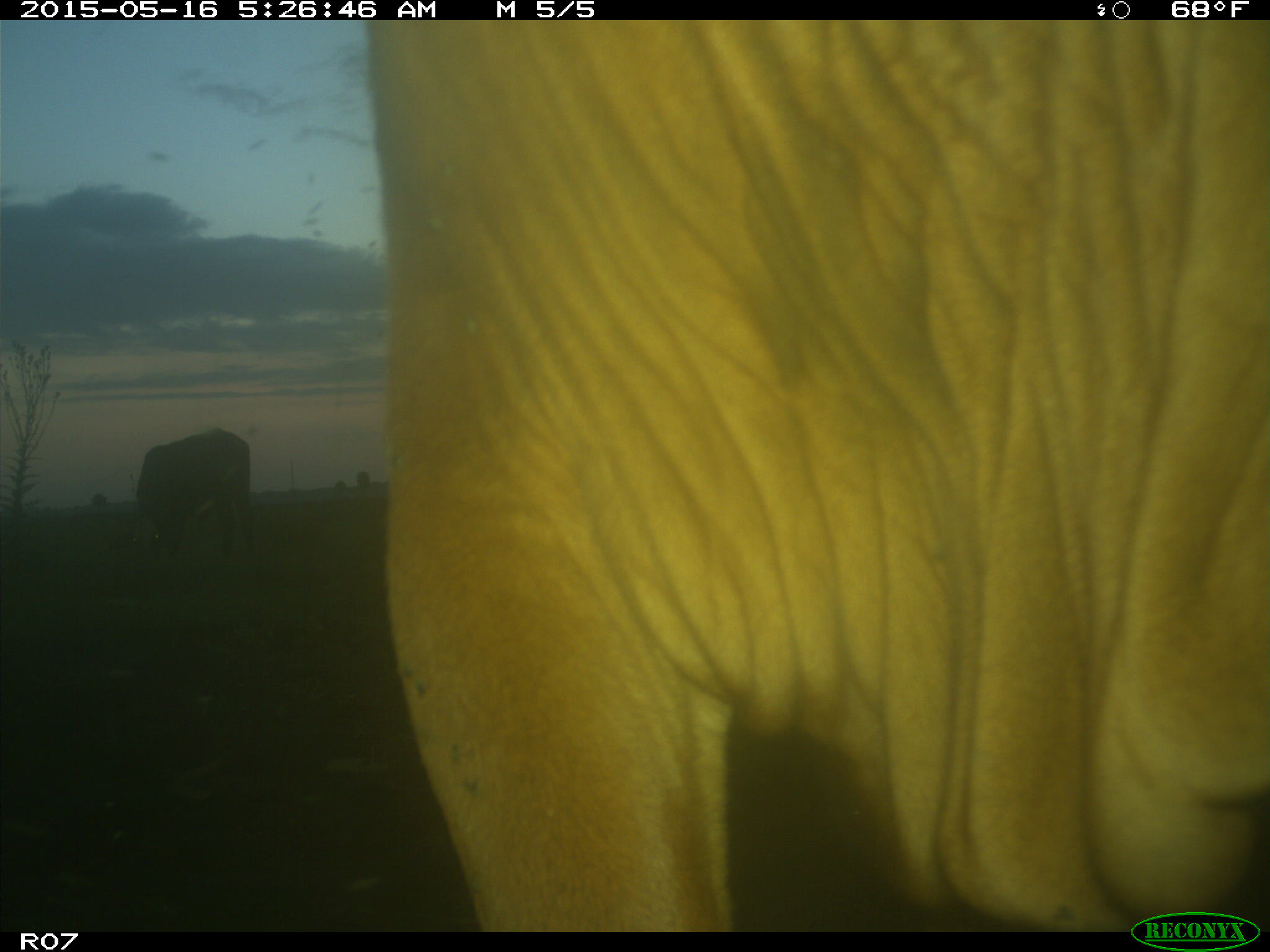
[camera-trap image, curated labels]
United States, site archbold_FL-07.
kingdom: Animalia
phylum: Chordata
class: Mammalia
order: Artiodactyla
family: Bovidae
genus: Bos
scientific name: Bos taurus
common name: domestic cow